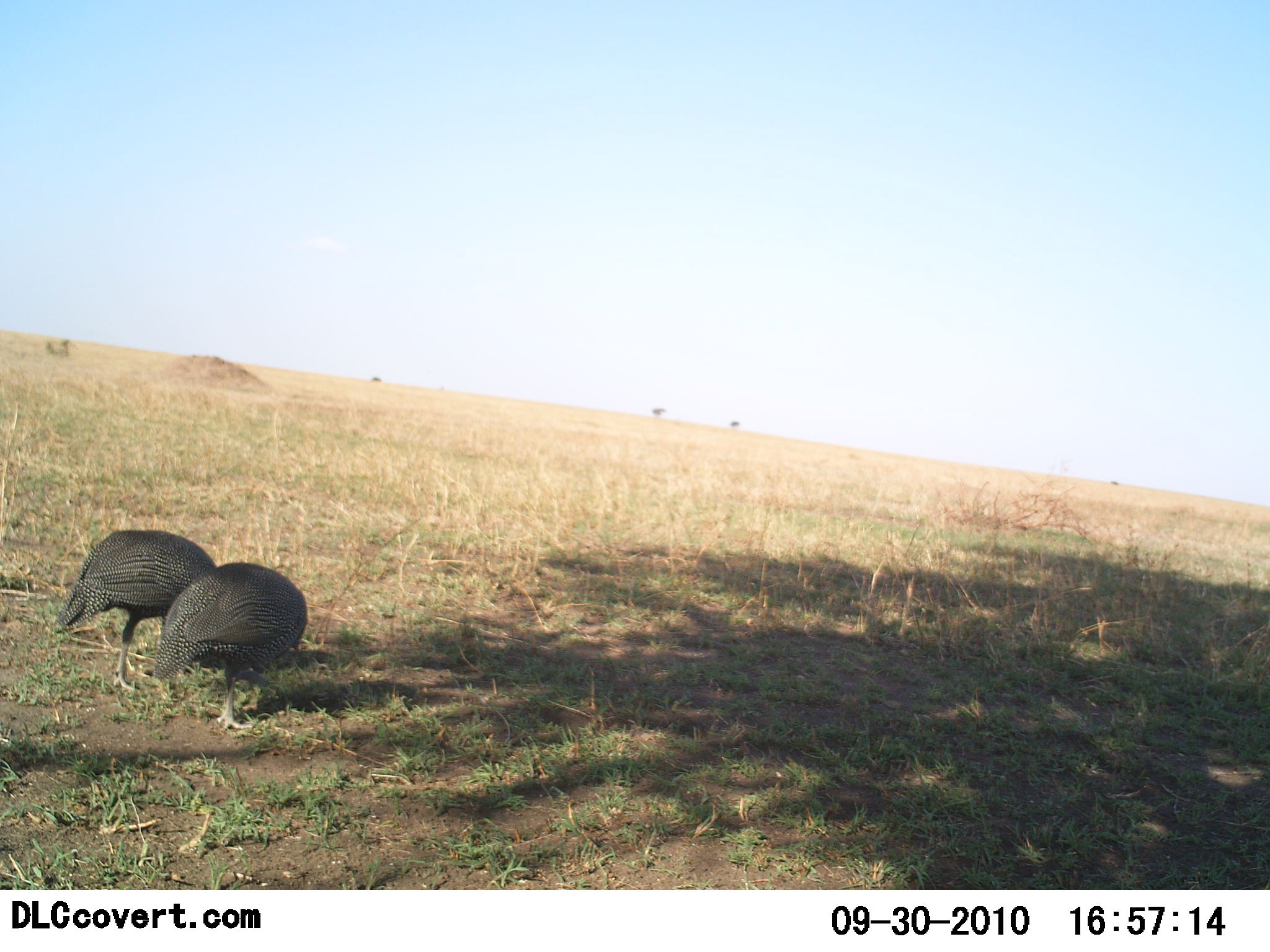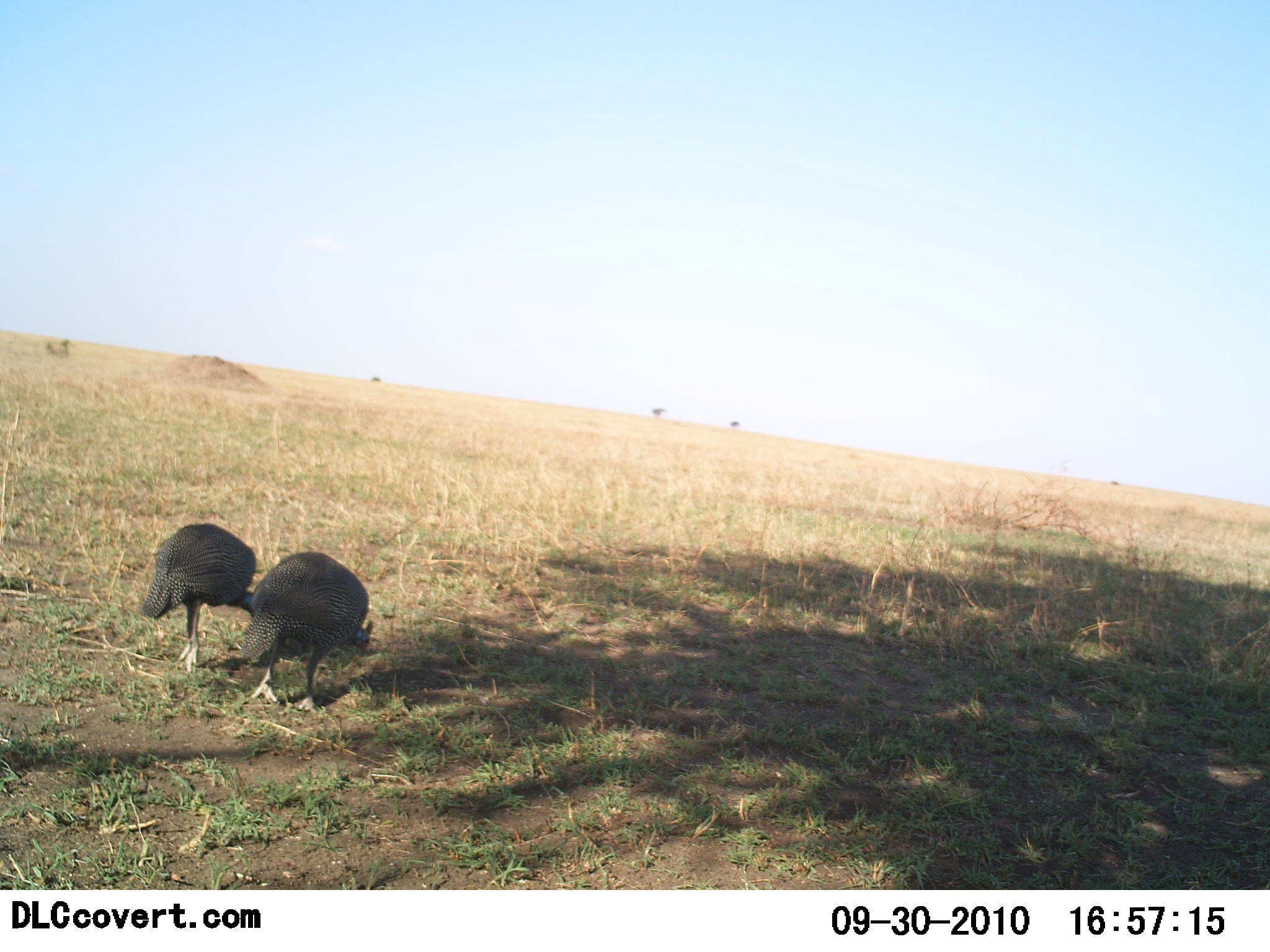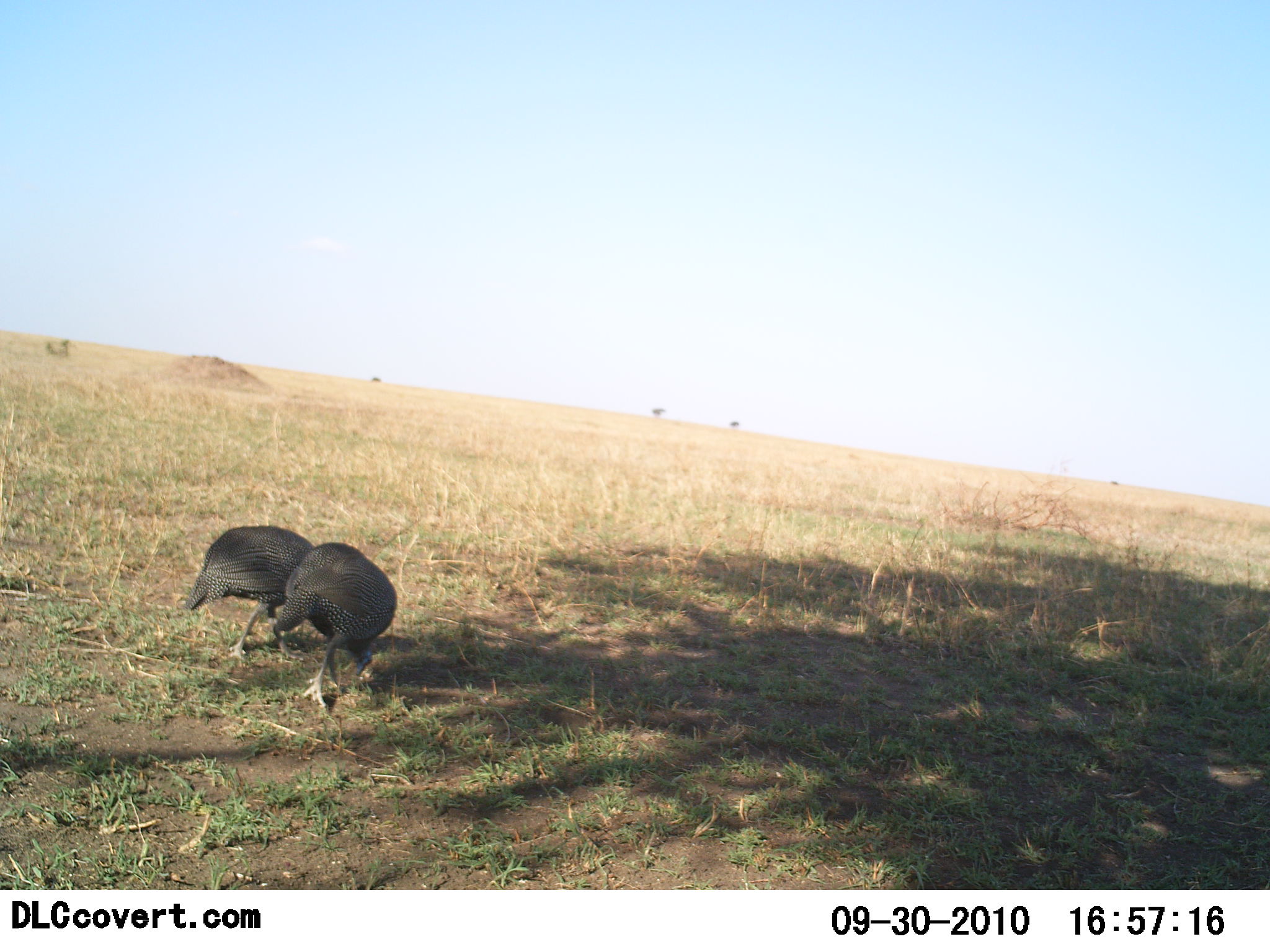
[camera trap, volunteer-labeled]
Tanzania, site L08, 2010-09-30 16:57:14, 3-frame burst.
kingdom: Animalia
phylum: Chordata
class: Aves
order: Galliformes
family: Numididae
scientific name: Numididae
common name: guinea fowl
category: guineafowl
Guineafowl (guinea fowl) (Numididae), count 2. Behavior (volunteer vote fractions): standing 8%, resting 0%, moving 58%, interacting 0%. Young present (vote fraction): 0%. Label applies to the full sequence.